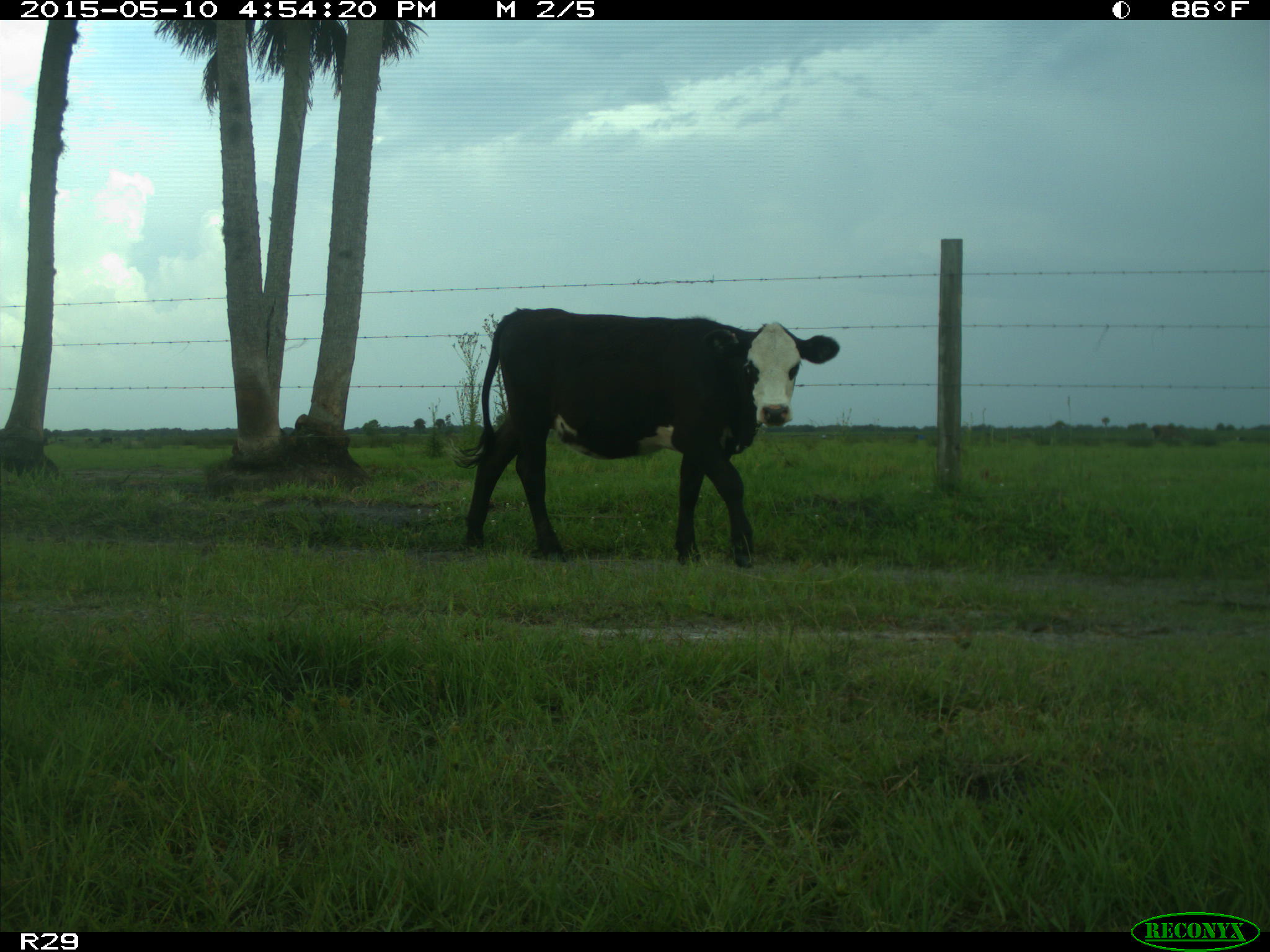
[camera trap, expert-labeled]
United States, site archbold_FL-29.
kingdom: Animalia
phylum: Chordata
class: Mammalia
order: Artiodactyla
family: Bovidae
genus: Bos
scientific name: Bos taurus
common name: domestic cow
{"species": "Bos taurus (domestic cow)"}